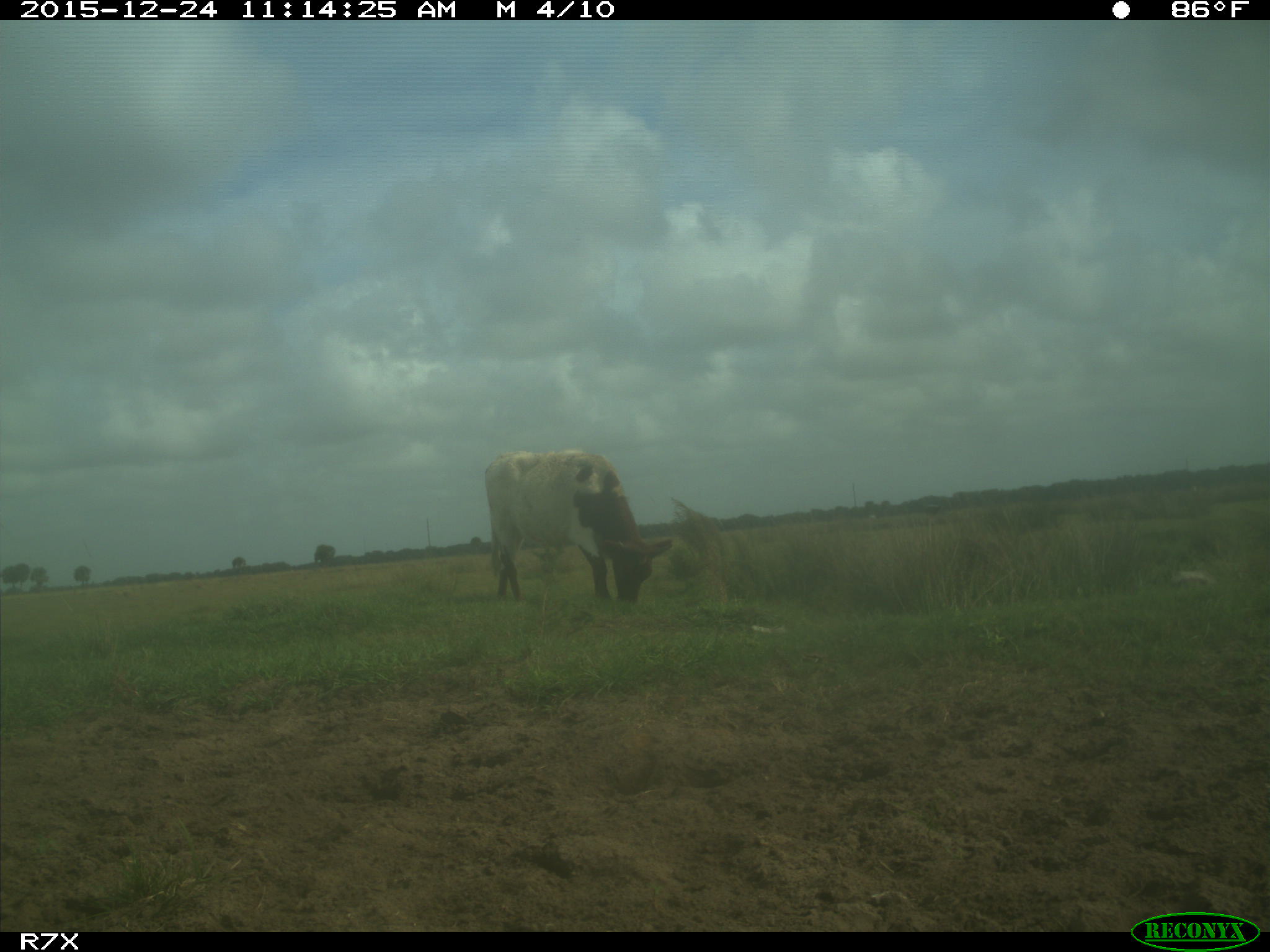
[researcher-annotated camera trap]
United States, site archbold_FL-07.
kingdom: Animalia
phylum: Chordata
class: Mammalia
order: Artiodactyla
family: Bovidae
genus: Bos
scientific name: Bos taurus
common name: domestic cow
Bos taurus (domestic cow).